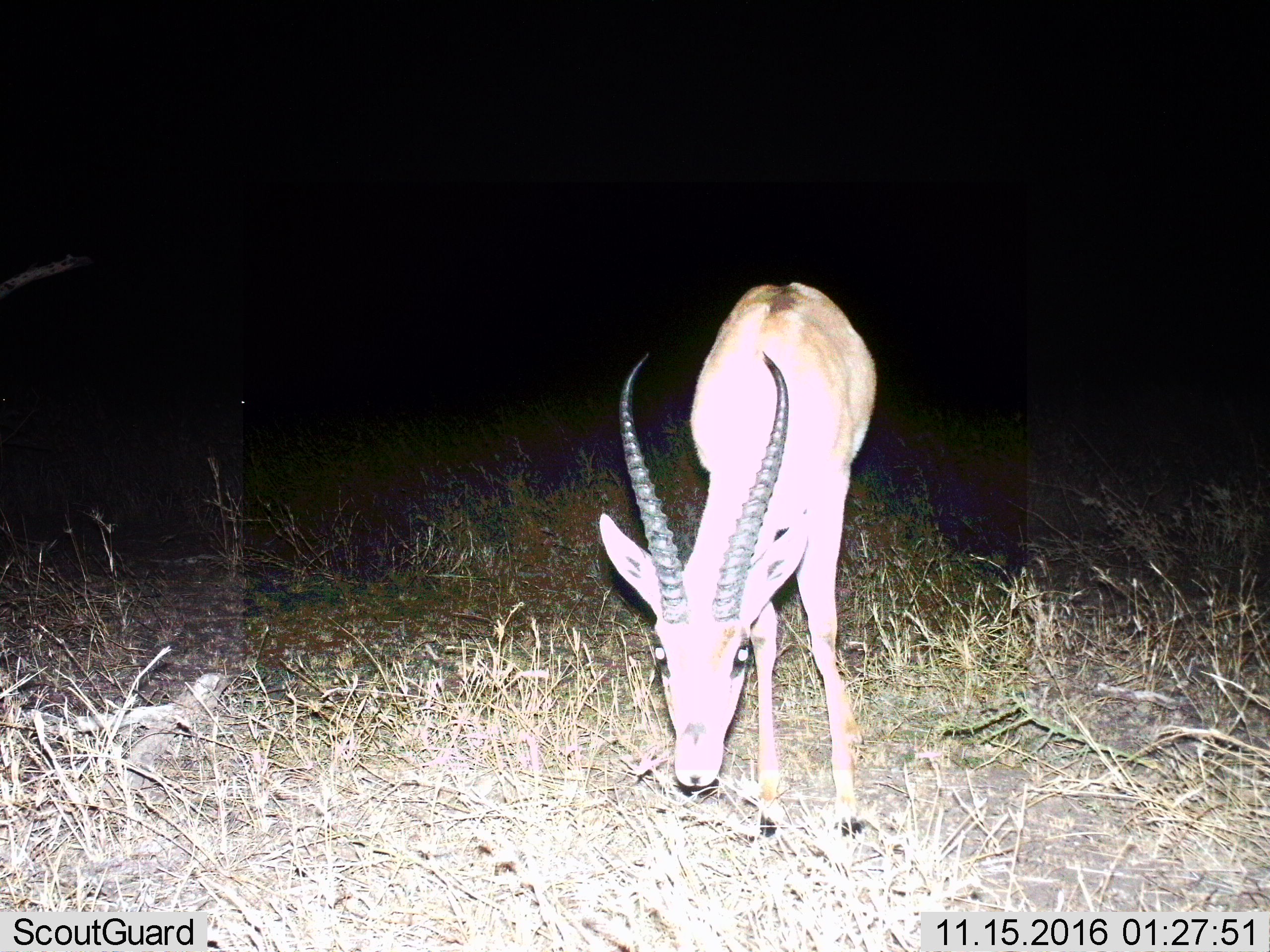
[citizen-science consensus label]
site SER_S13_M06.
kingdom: Animalia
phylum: Chordata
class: Mammalia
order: Artiodactyla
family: Bovidae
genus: Nanger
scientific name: Nanger granti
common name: grant's gazelle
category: gazellegrants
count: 1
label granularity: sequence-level